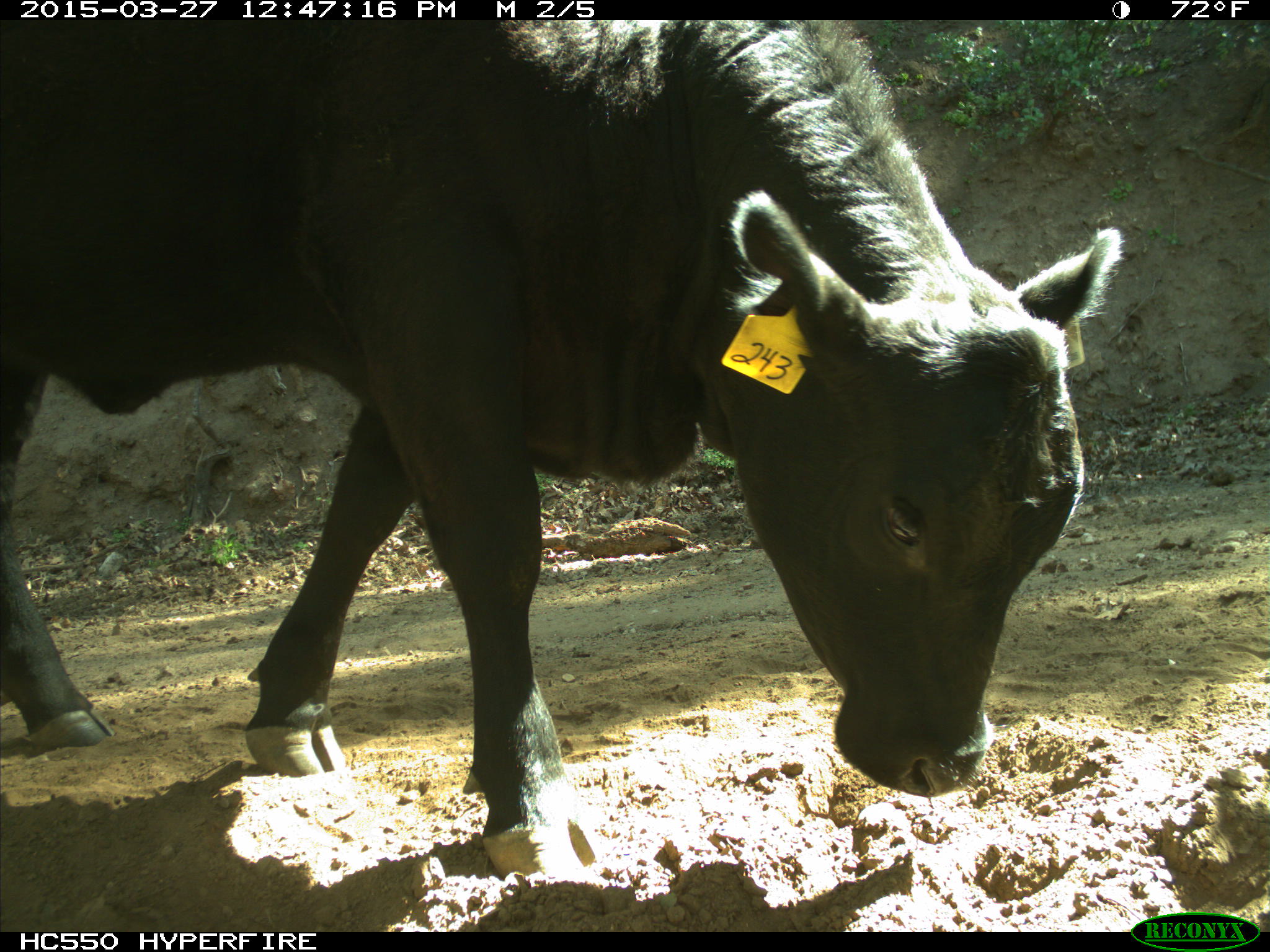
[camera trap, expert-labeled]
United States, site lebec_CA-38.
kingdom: Animalia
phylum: Chordata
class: Mammalia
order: Artiodactyla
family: Bovidae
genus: Bos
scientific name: Bos taurus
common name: domestic cow